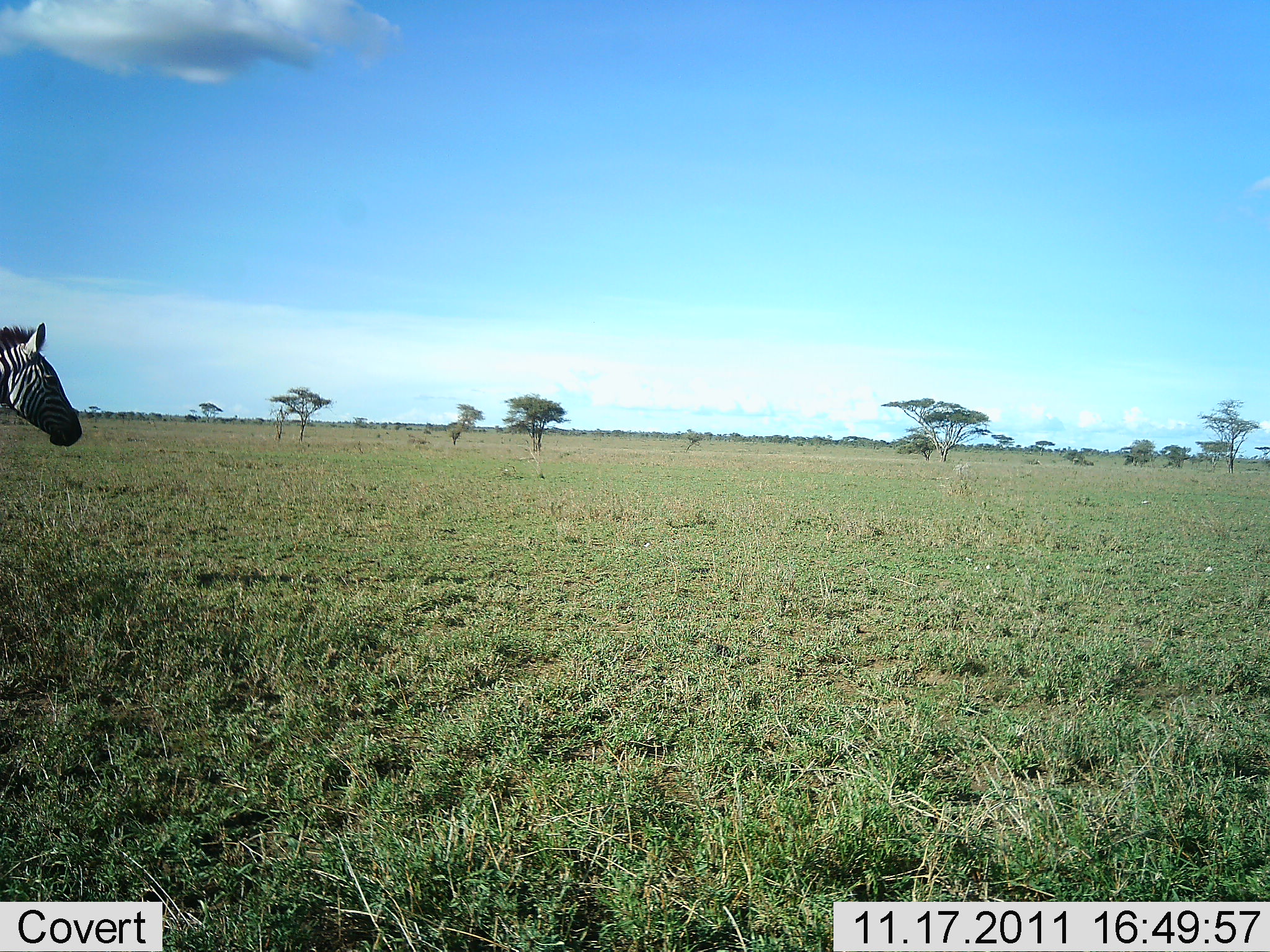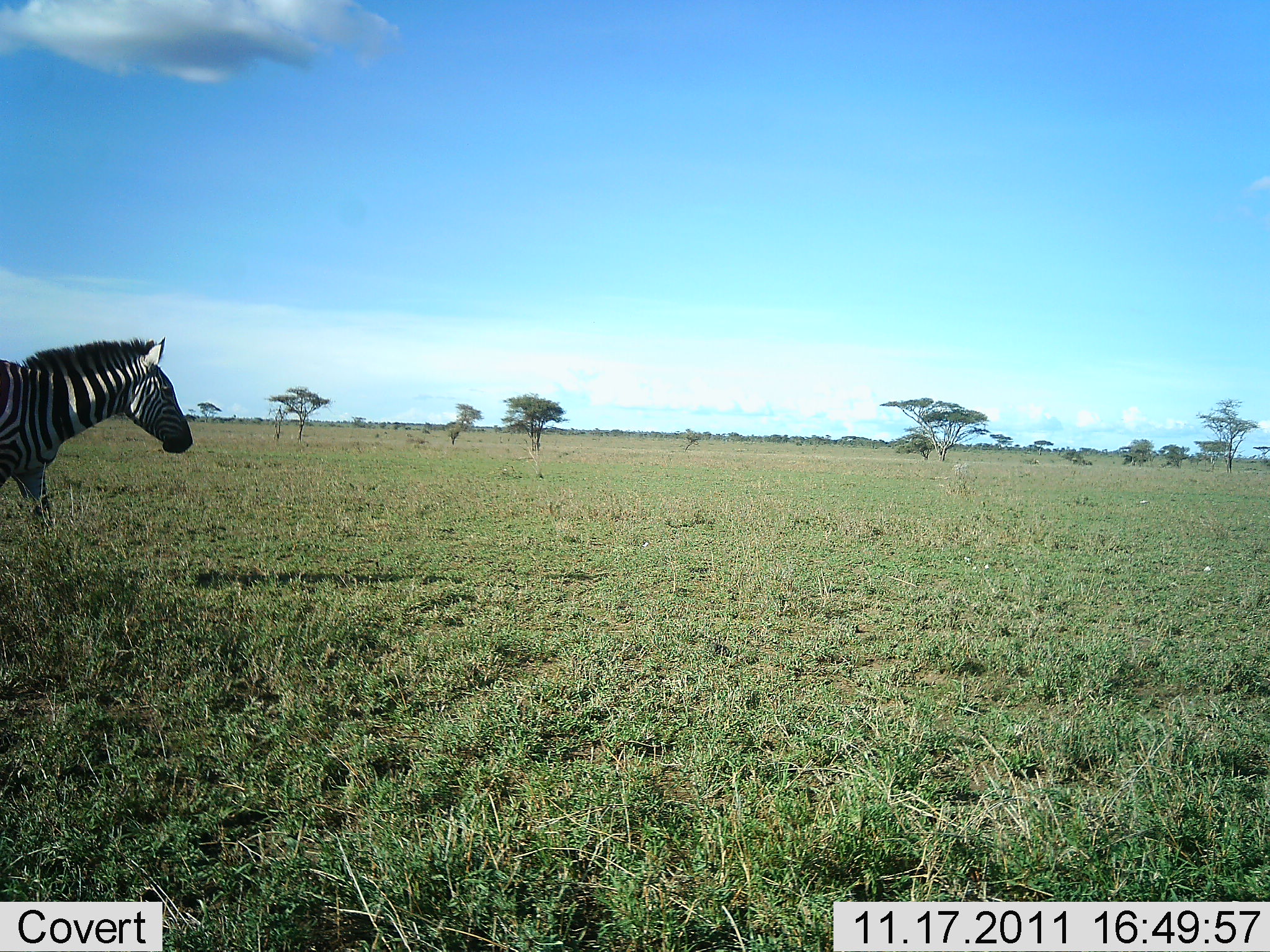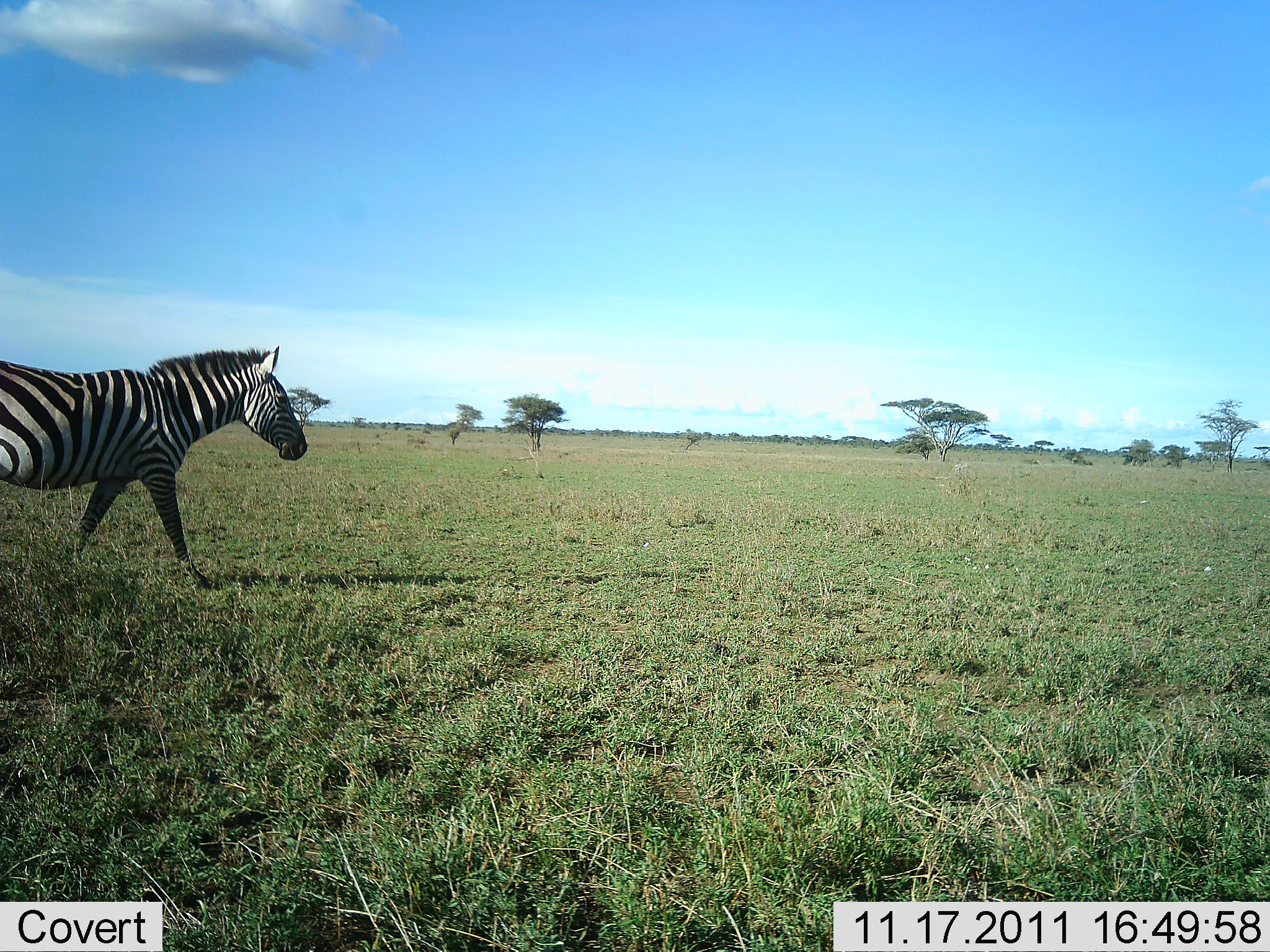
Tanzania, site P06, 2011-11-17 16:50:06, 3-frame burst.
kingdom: Animalia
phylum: Chordata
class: Mammalia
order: Perissodactyla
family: Equidae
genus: Equus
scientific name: Equus quagga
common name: plains zebra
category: zebra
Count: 1.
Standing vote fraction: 15%.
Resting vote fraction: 0%.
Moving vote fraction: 92%.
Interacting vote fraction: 0%.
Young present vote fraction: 0%.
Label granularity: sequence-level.